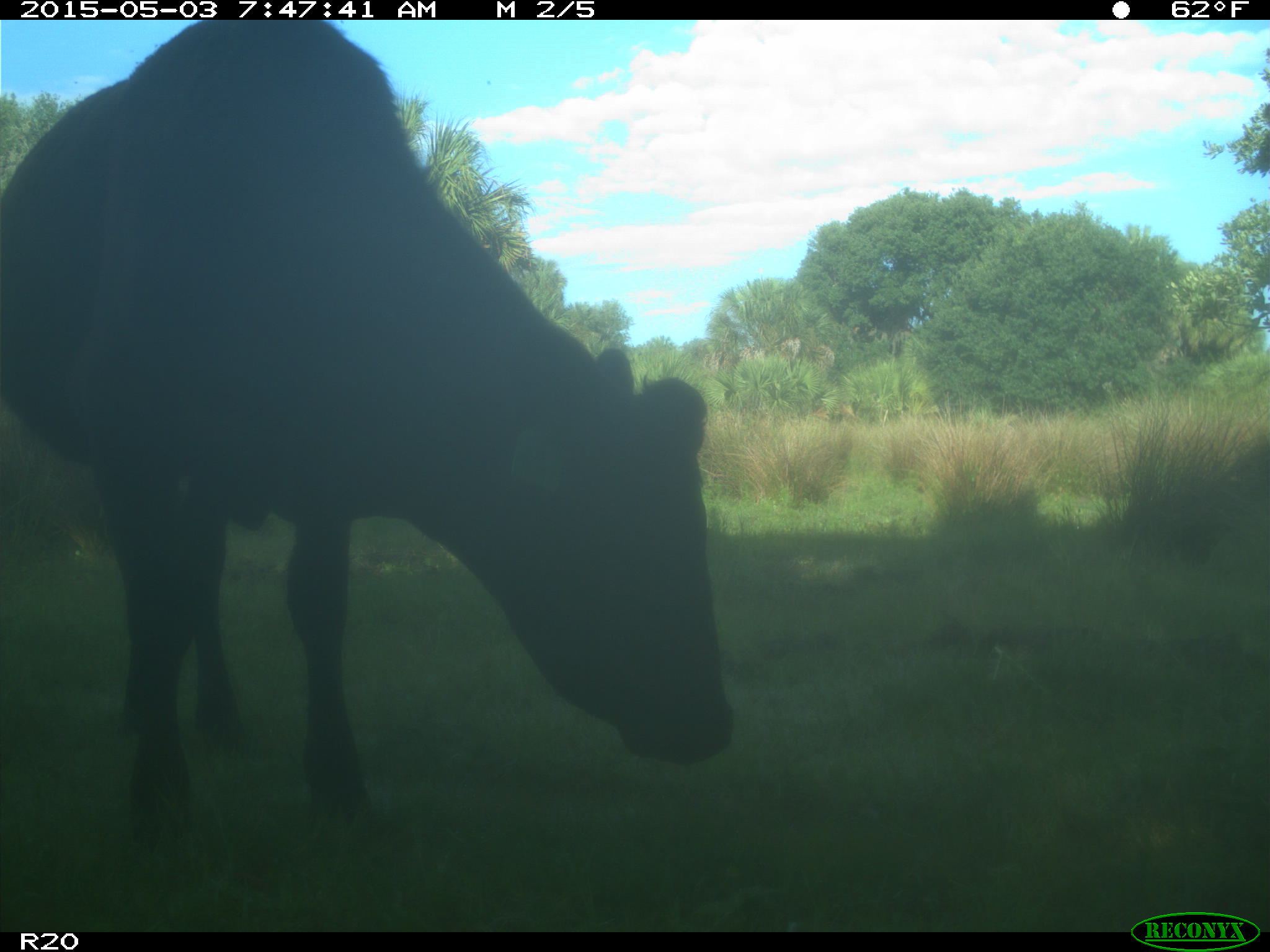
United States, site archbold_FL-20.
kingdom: Animalia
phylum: Chordata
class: Mammalia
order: Artiodactyla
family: Bovidae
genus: Bos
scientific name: Bos taurus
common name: domestic cow